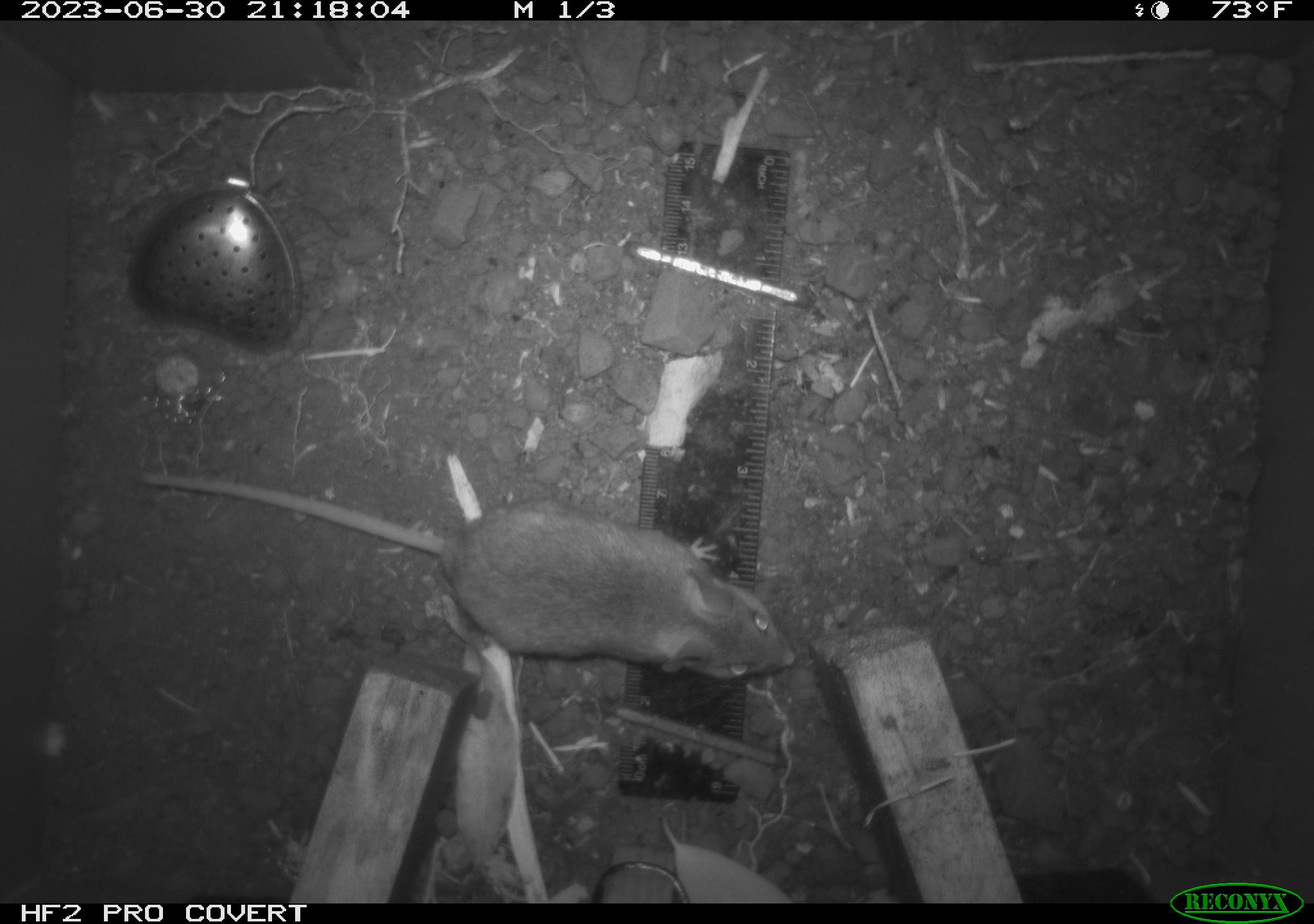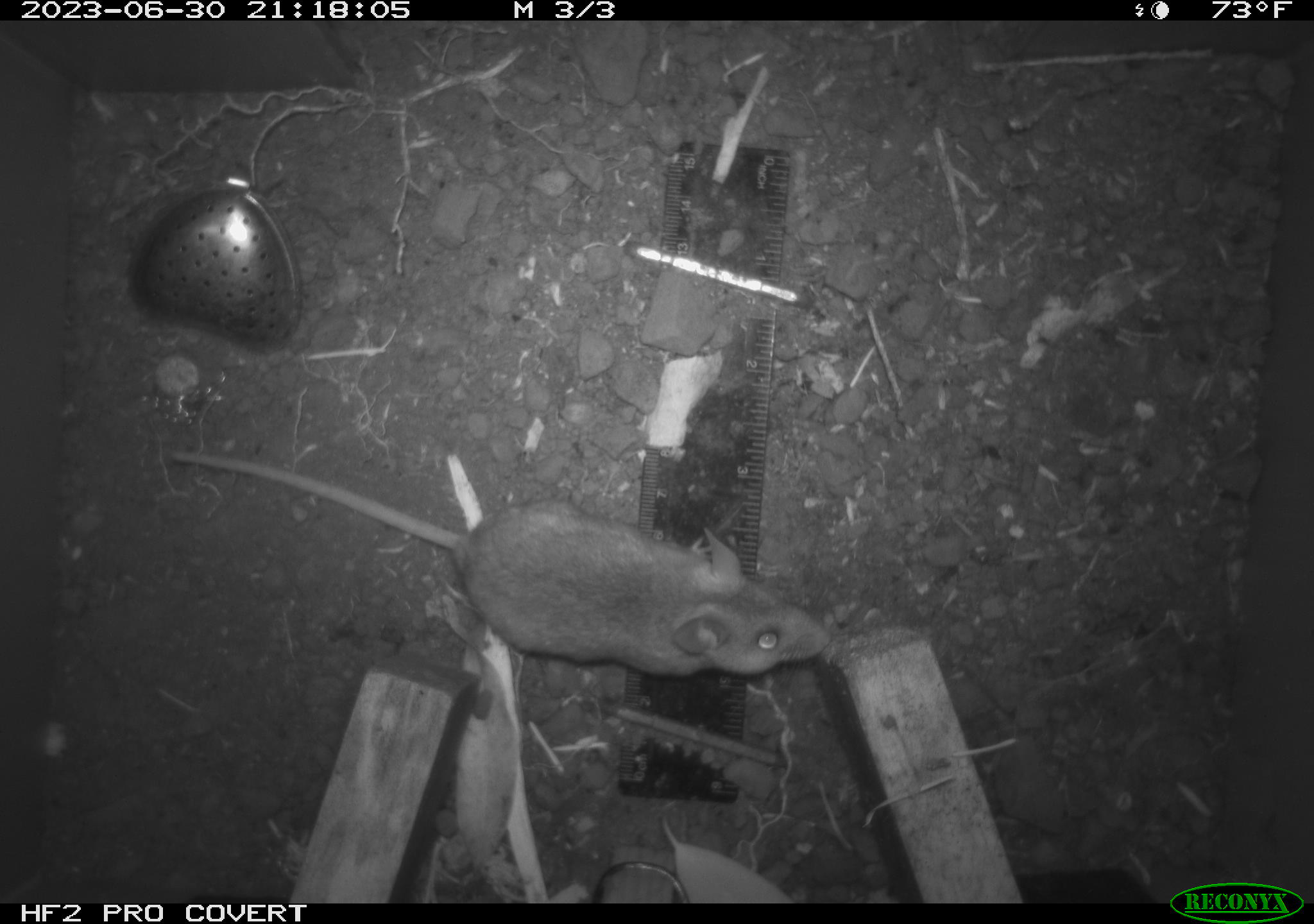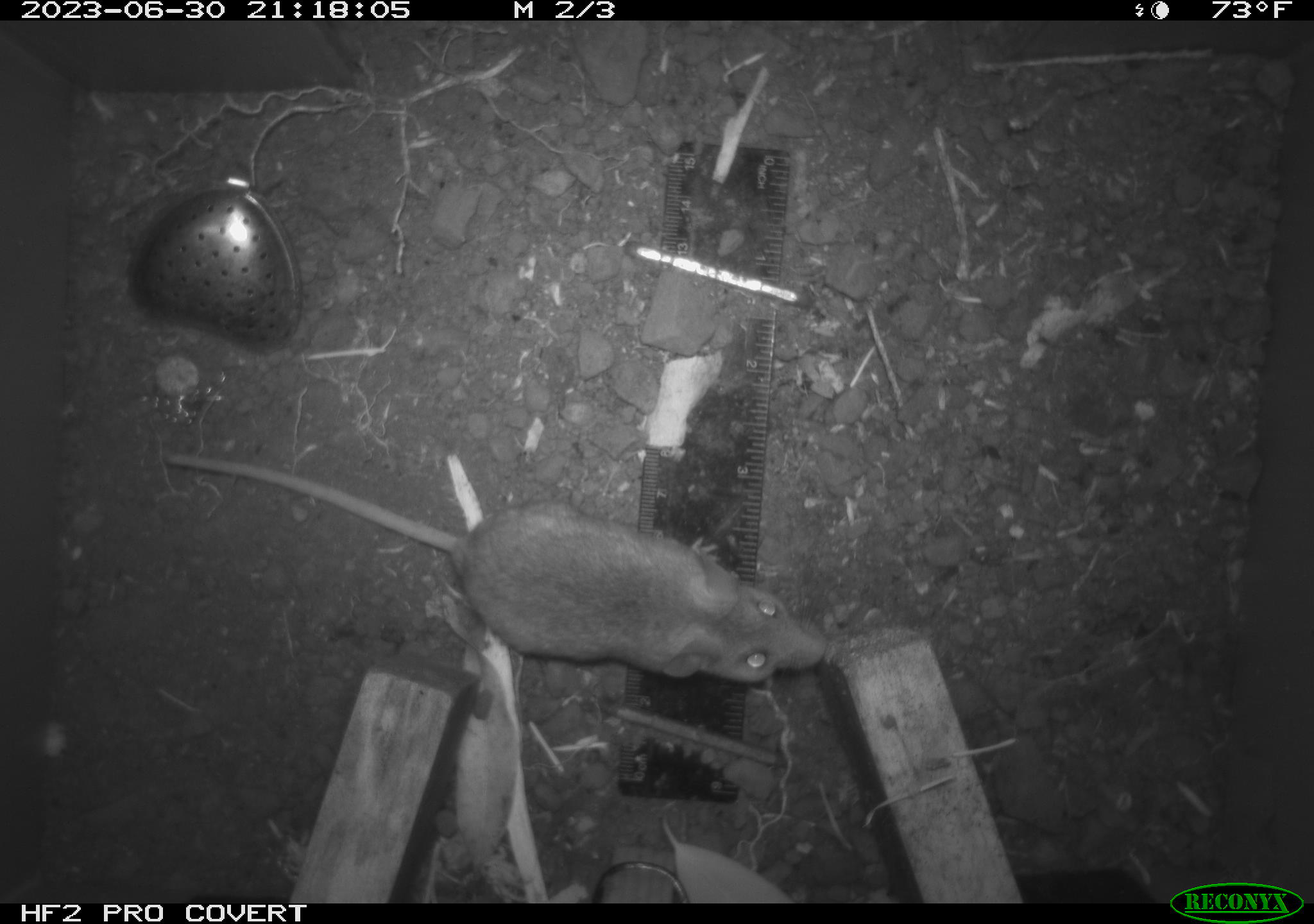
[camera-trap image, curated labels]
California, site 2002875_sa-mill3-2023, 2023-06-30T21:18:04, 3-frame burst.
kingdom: Animalia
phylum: Chordata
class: Mammalia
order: Rodentia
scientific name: Rodentia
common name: mouse species